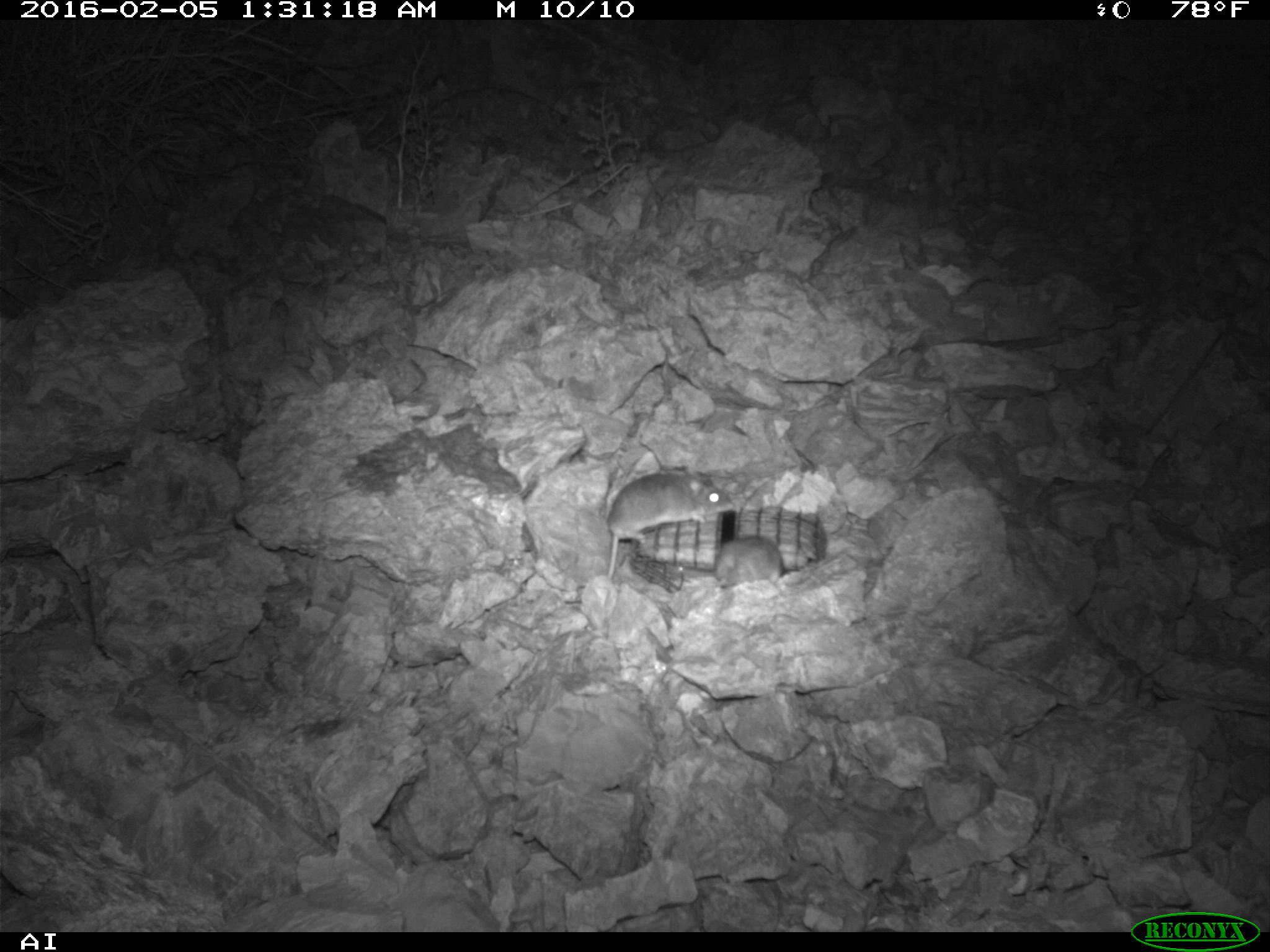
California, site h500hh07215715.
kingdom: Animalia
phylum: Chordata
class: Mammalia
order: Rodentia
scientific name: Rodentia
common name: rodent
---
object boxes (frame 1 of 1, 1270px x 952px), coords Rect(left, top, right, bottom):
rodent: Rect(603, 468, 734, 580); Rect(714, 535, 791, 591)